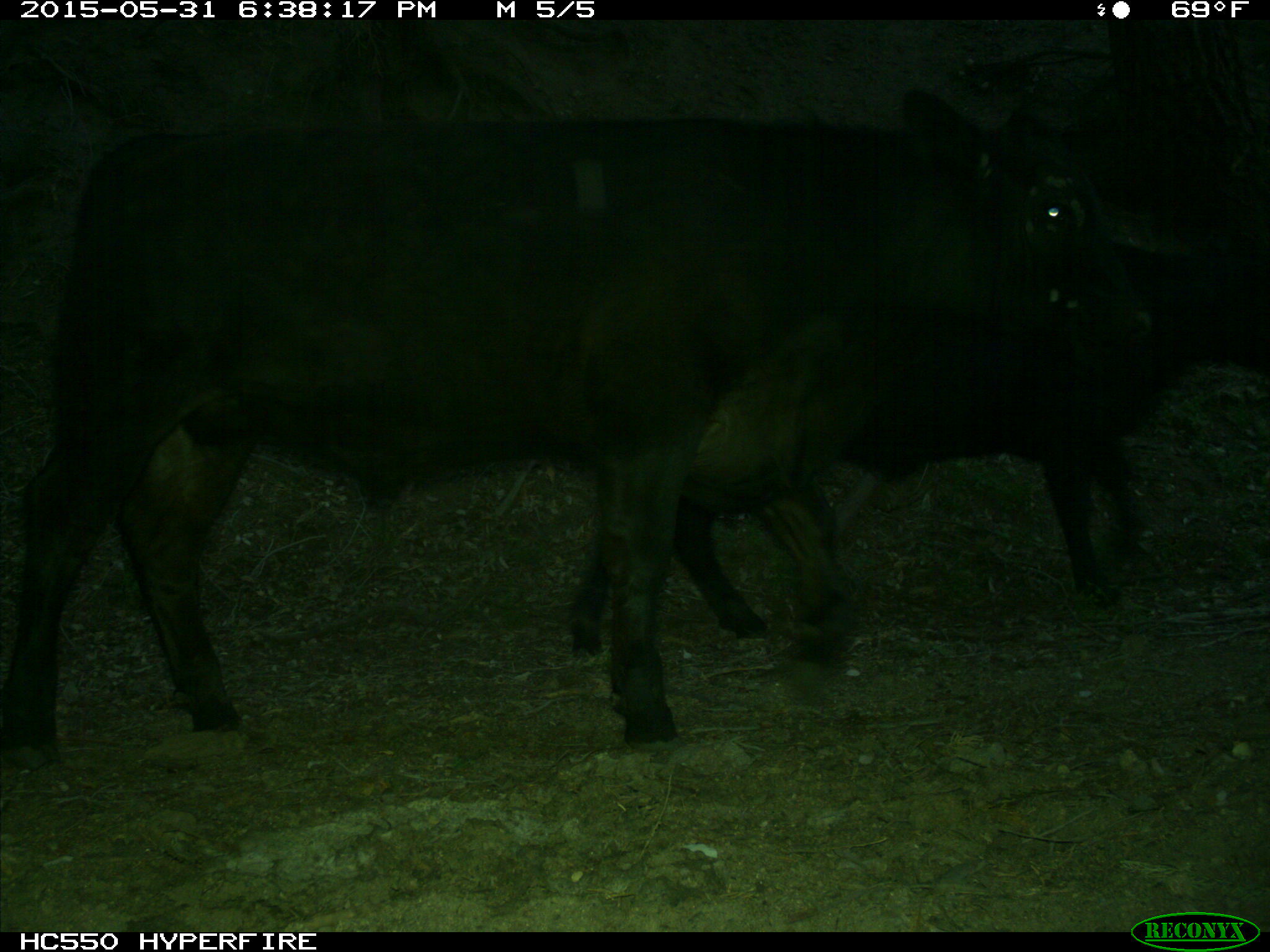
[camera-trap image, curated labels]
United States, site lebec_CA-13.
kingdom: Animalia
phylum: Chordata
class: Mammalia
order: Artiodactyla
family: Bovidae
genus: Bos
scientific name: Bos taurus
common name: domestic cow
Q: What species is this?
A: Bos taurus (domestic cow).